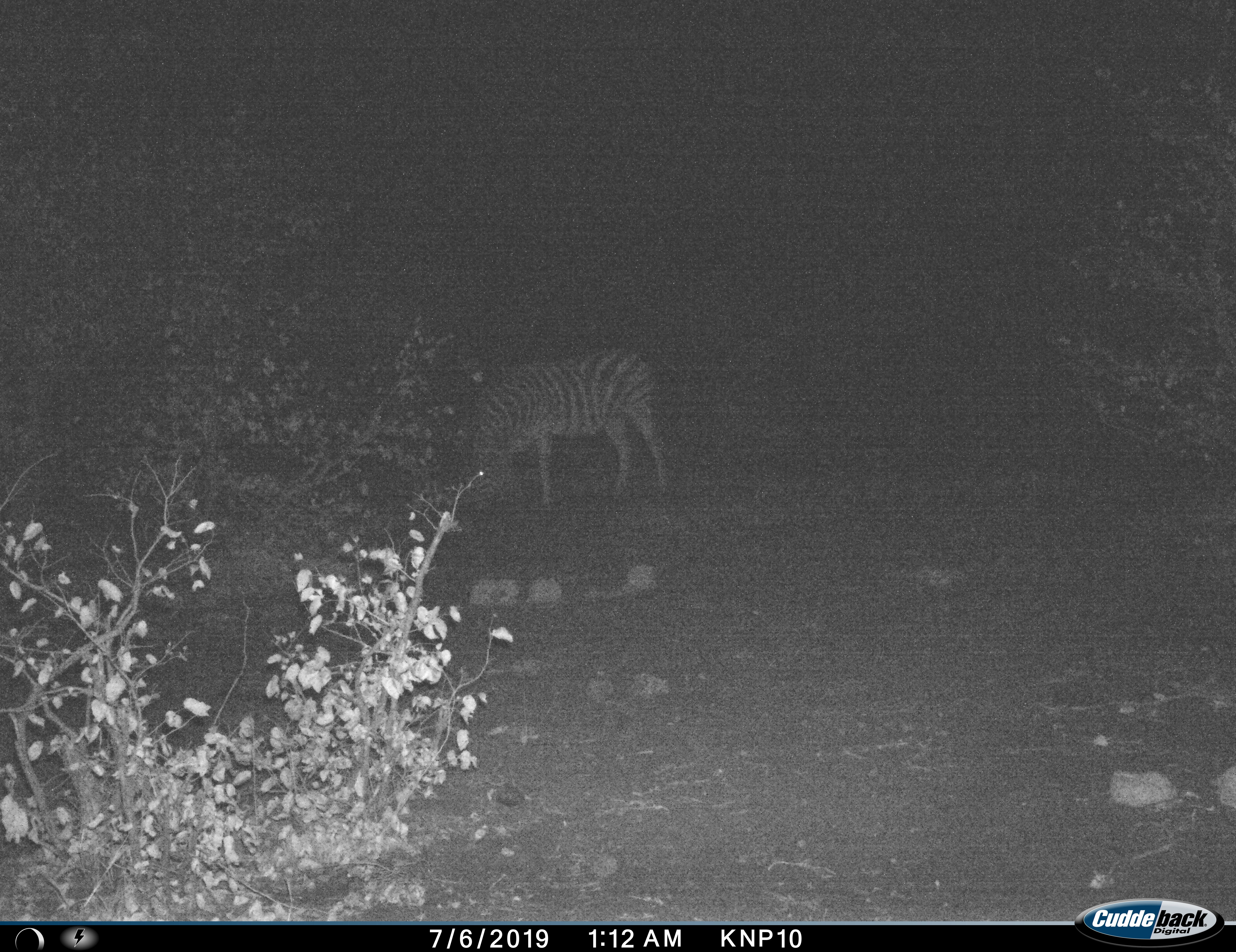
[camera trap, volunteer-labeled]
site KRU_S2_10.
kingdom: Animalia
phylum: Chordata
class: Mammalia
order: Perissodactyla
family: Equidae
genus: Equus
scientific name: Equus quagga burchellii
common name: burchell's zebra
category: zebraburchells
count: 1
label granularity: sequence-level